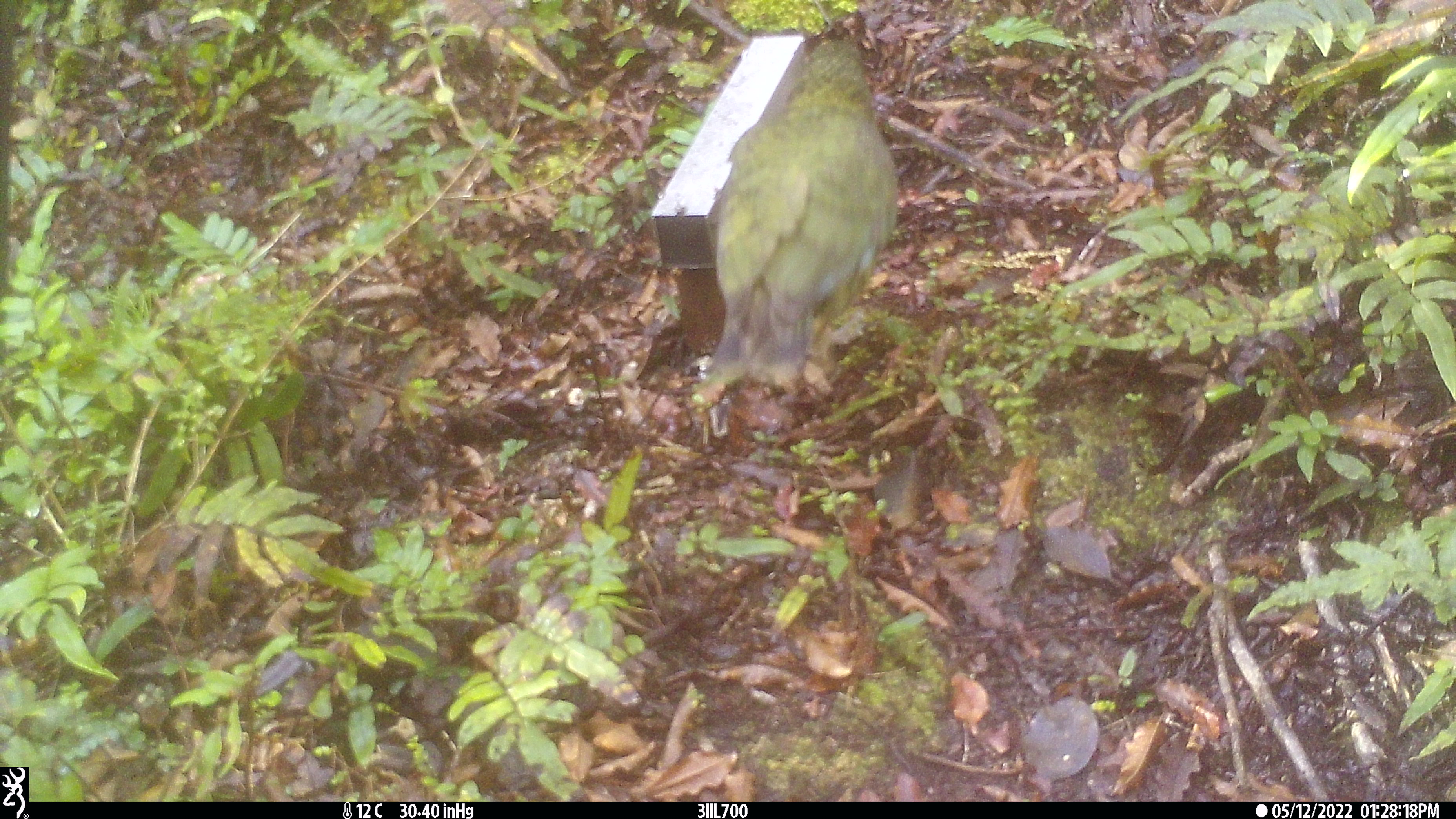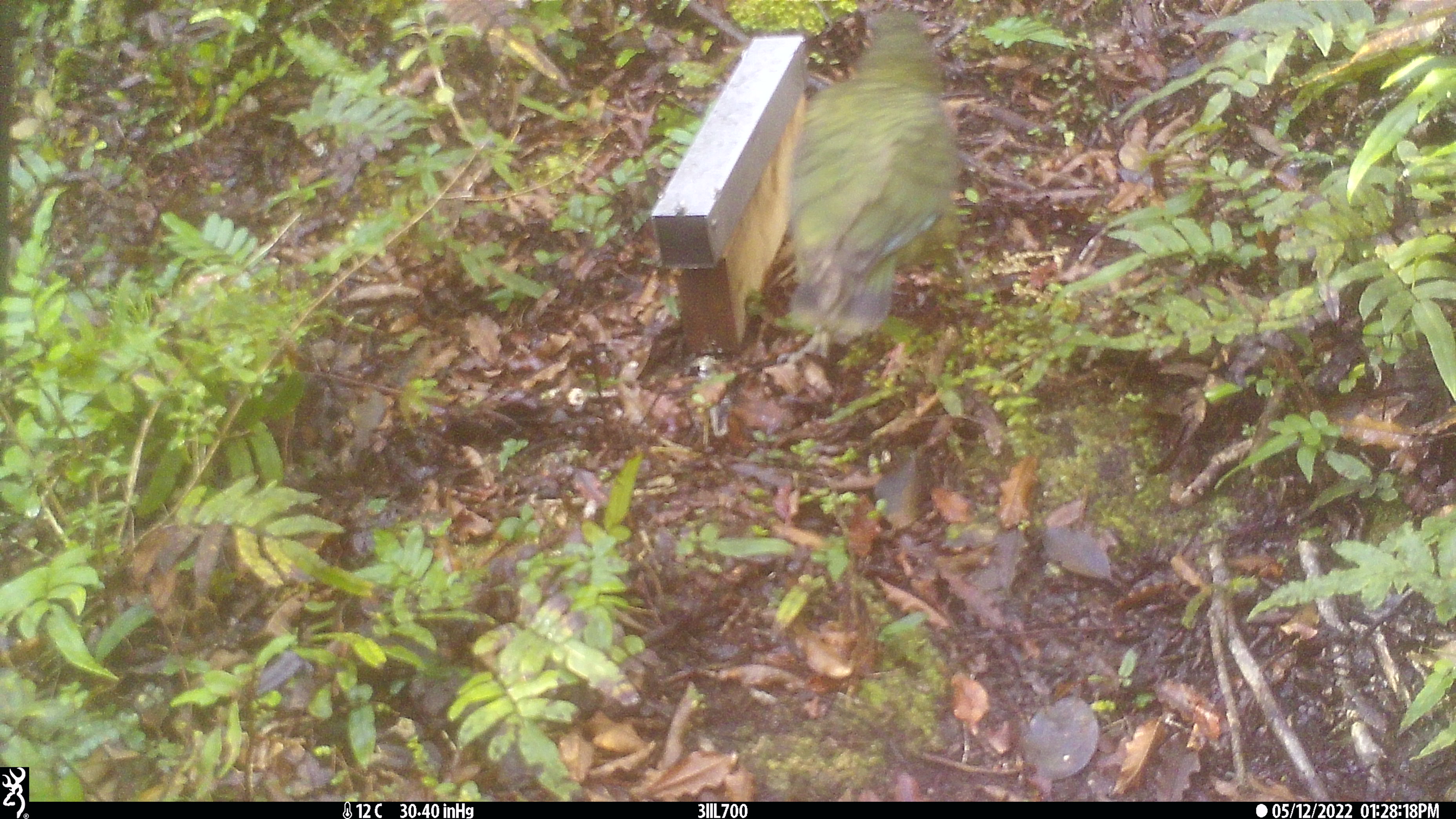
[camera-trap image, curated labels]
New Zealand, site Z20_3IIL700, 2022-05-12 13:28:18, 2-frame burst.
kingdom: Animalia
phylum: Chordata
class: Aves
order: Psittaciformes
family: Strigopidae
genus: Nestor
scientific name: Nestor notabilis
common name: kea